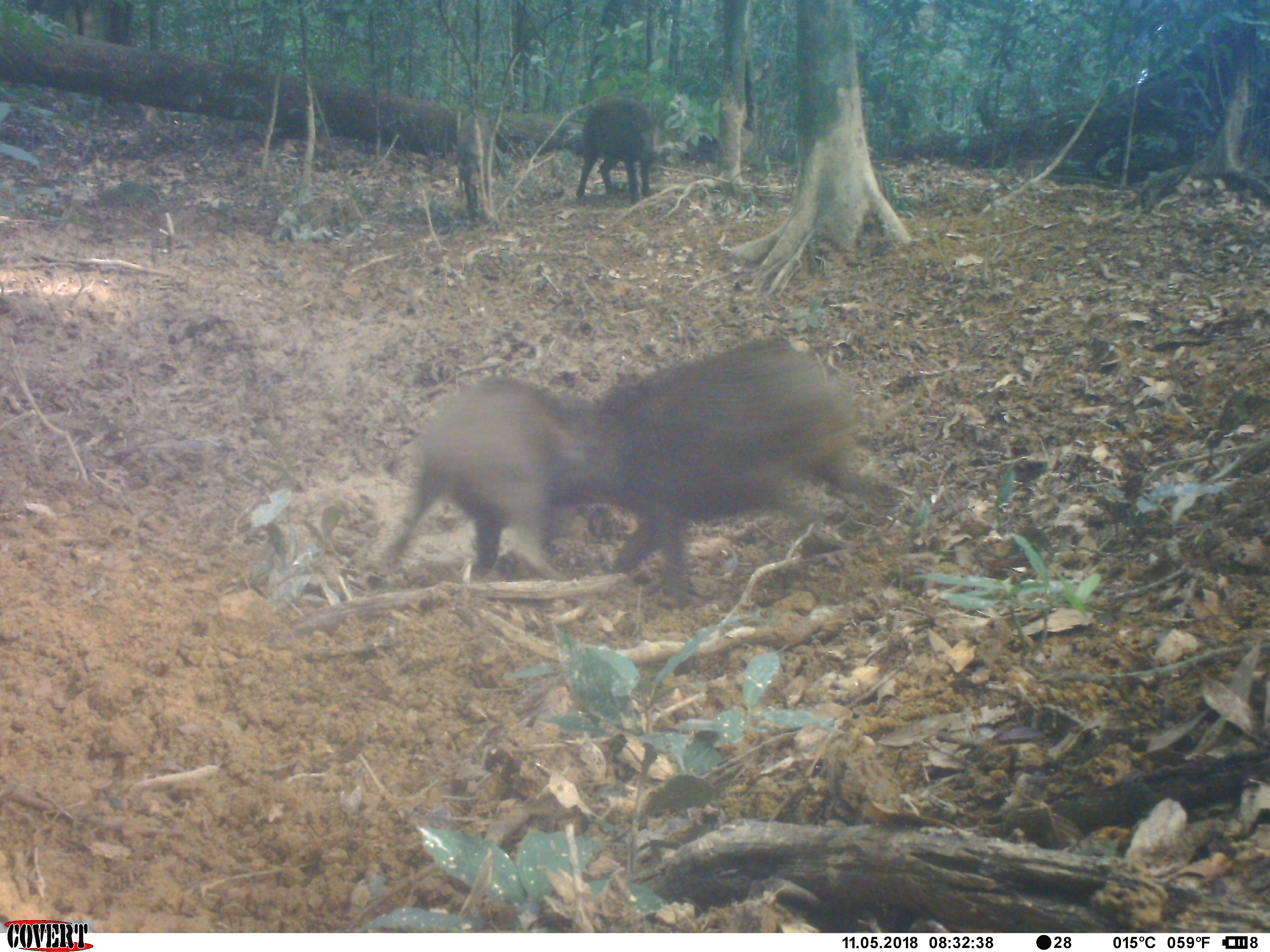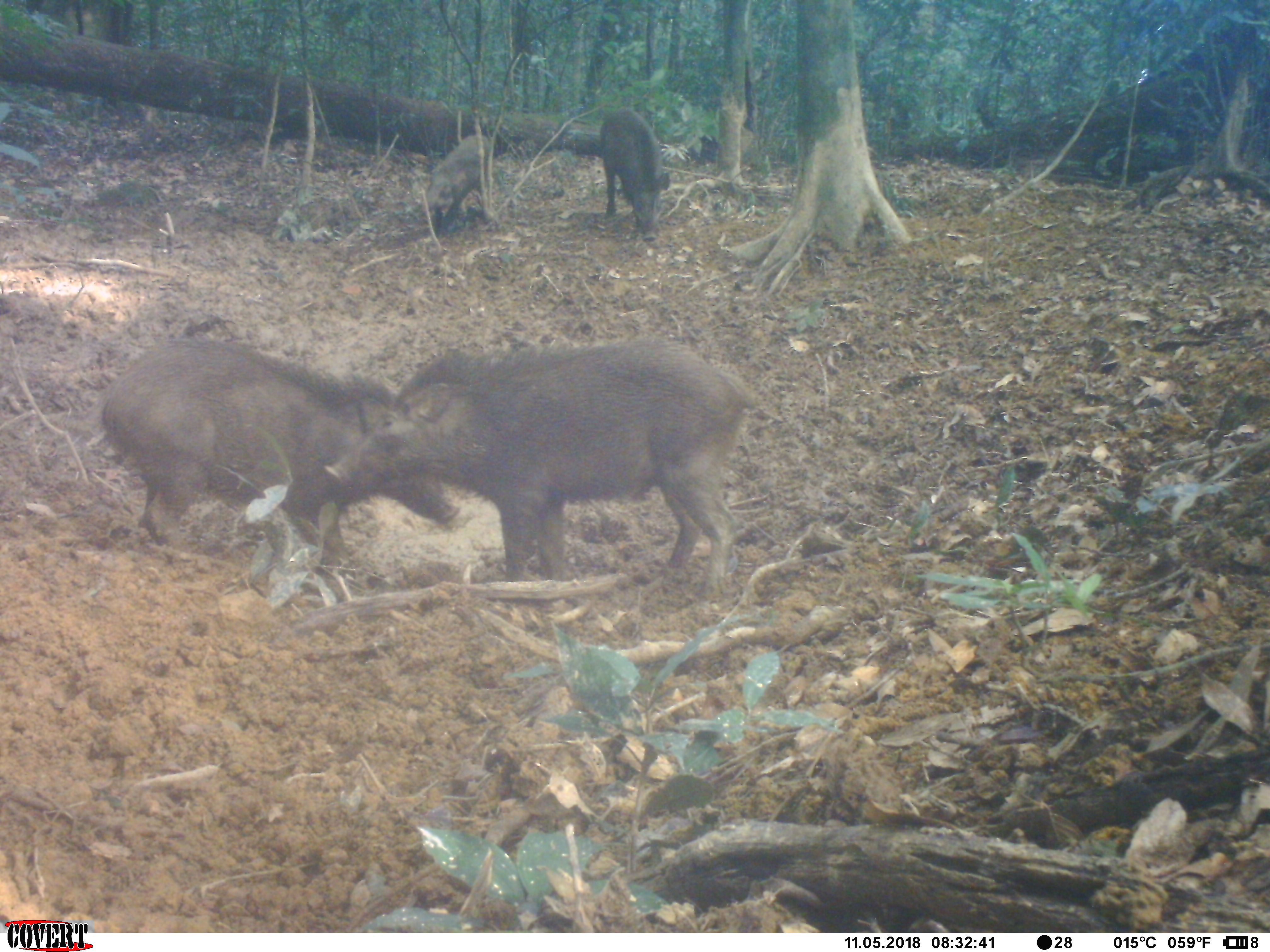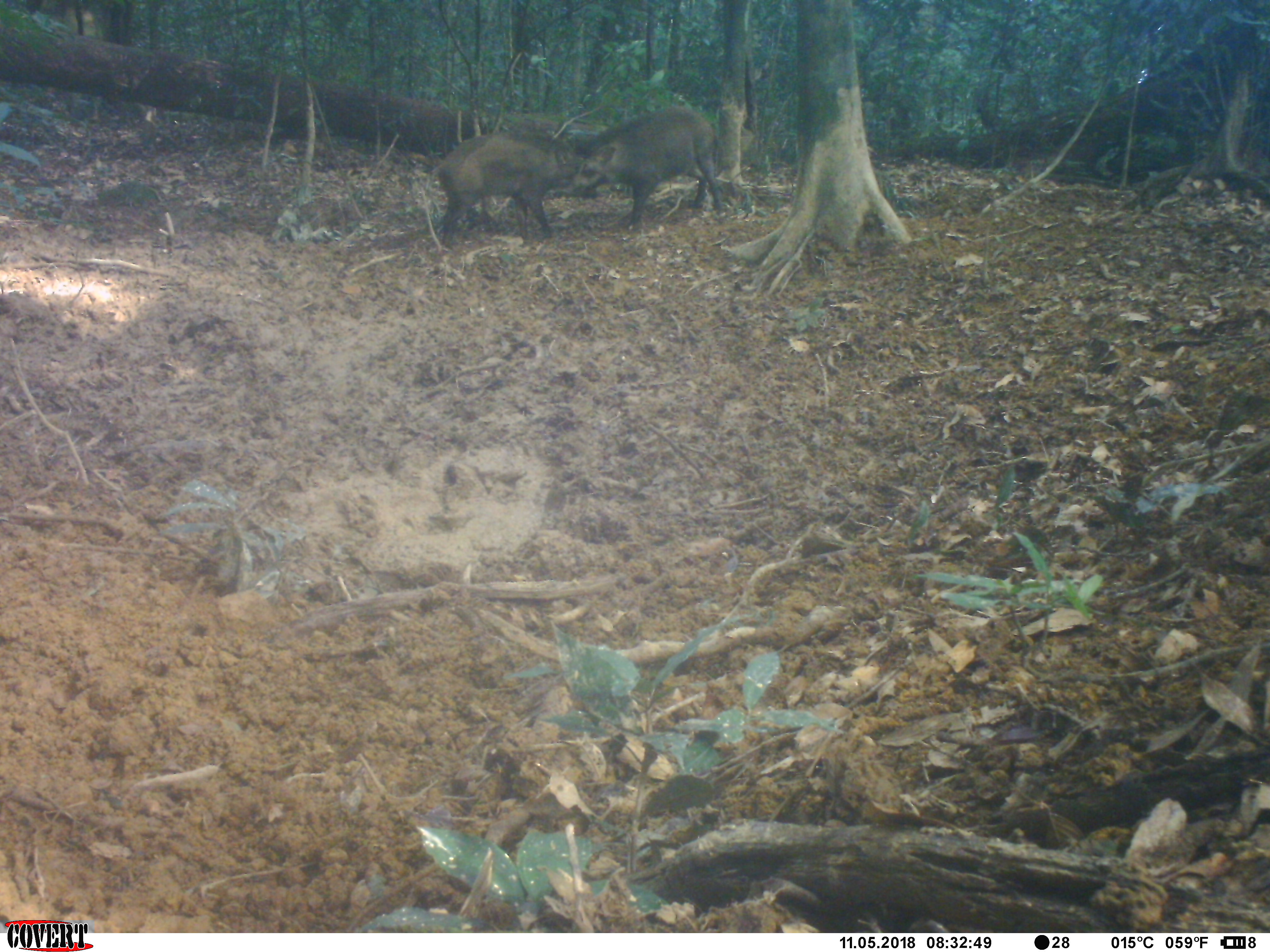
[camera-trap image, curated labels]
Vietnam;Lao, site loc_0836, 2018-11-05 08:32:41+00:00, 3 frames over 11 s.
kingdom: Animalia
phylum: Chordata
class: Mammalia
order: Artiodactyla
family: Suidae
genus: Sus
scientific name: Sus scrofa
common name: eurasian wild pig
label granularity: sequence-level